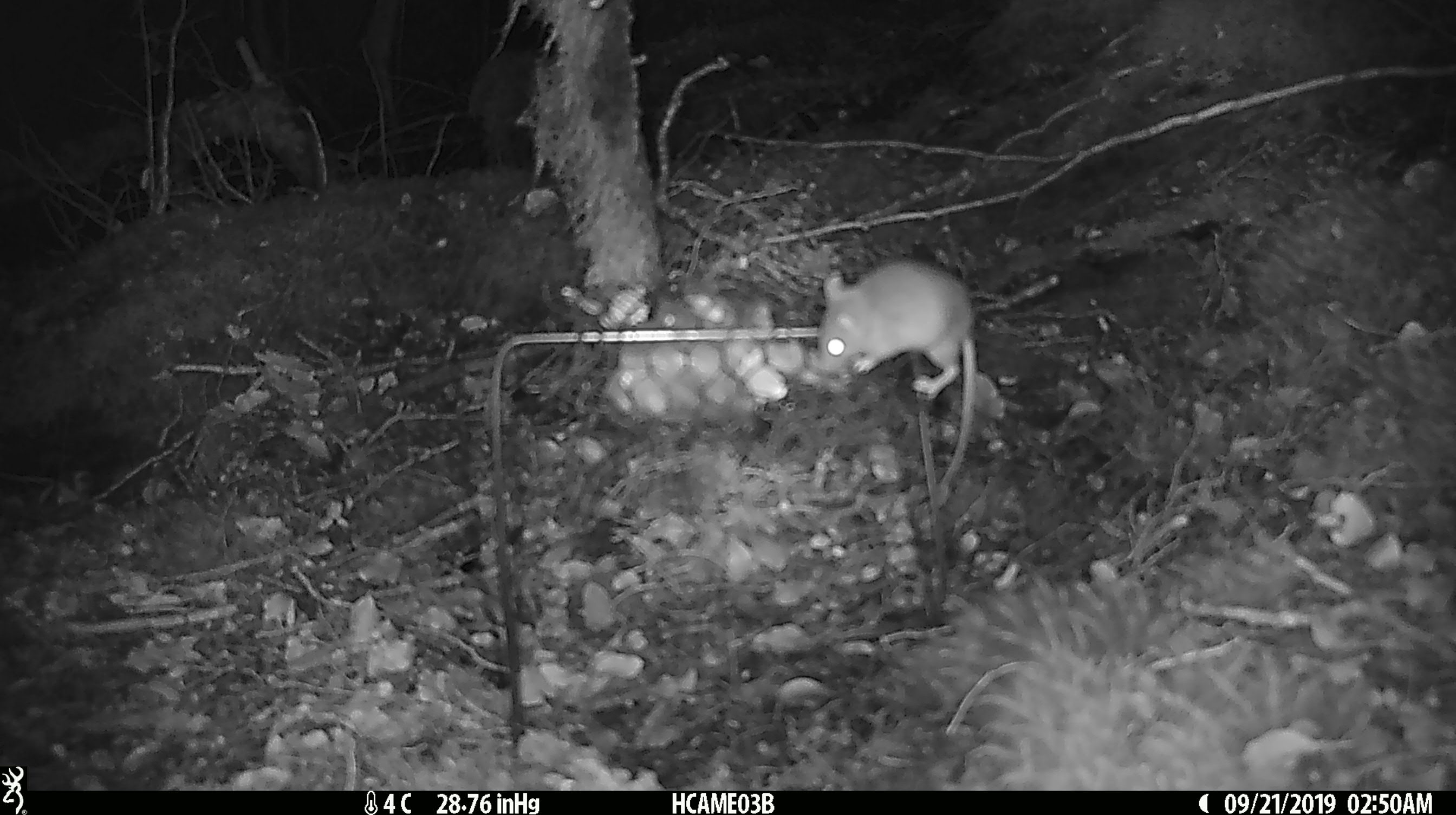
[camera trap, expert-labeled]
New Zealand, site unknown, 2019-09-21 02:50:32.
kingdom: Animalia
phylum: Chordata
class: Mammalia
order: Rodentia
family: Muridae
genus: Mus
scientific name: Mus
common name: mouse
Mouse (Mus).